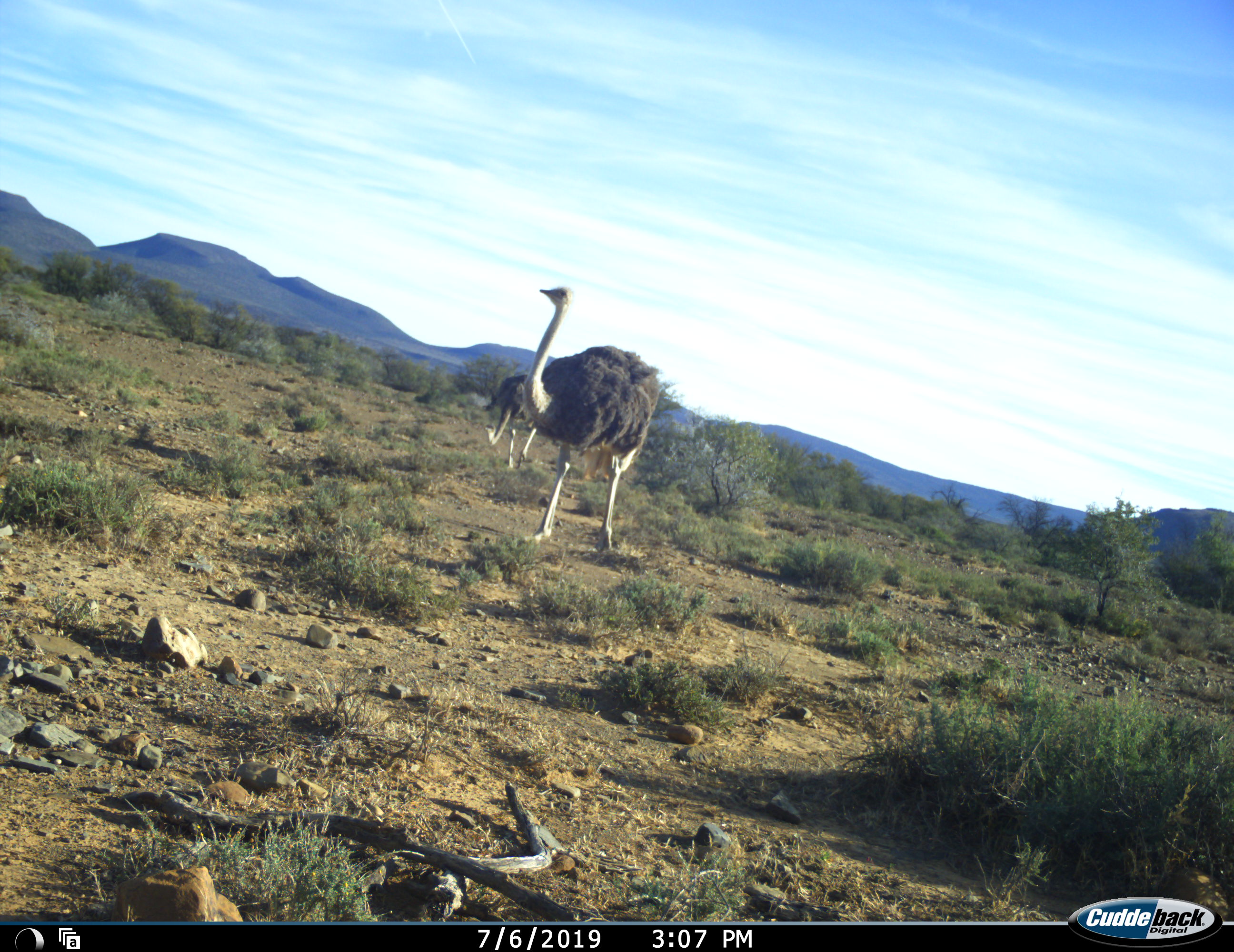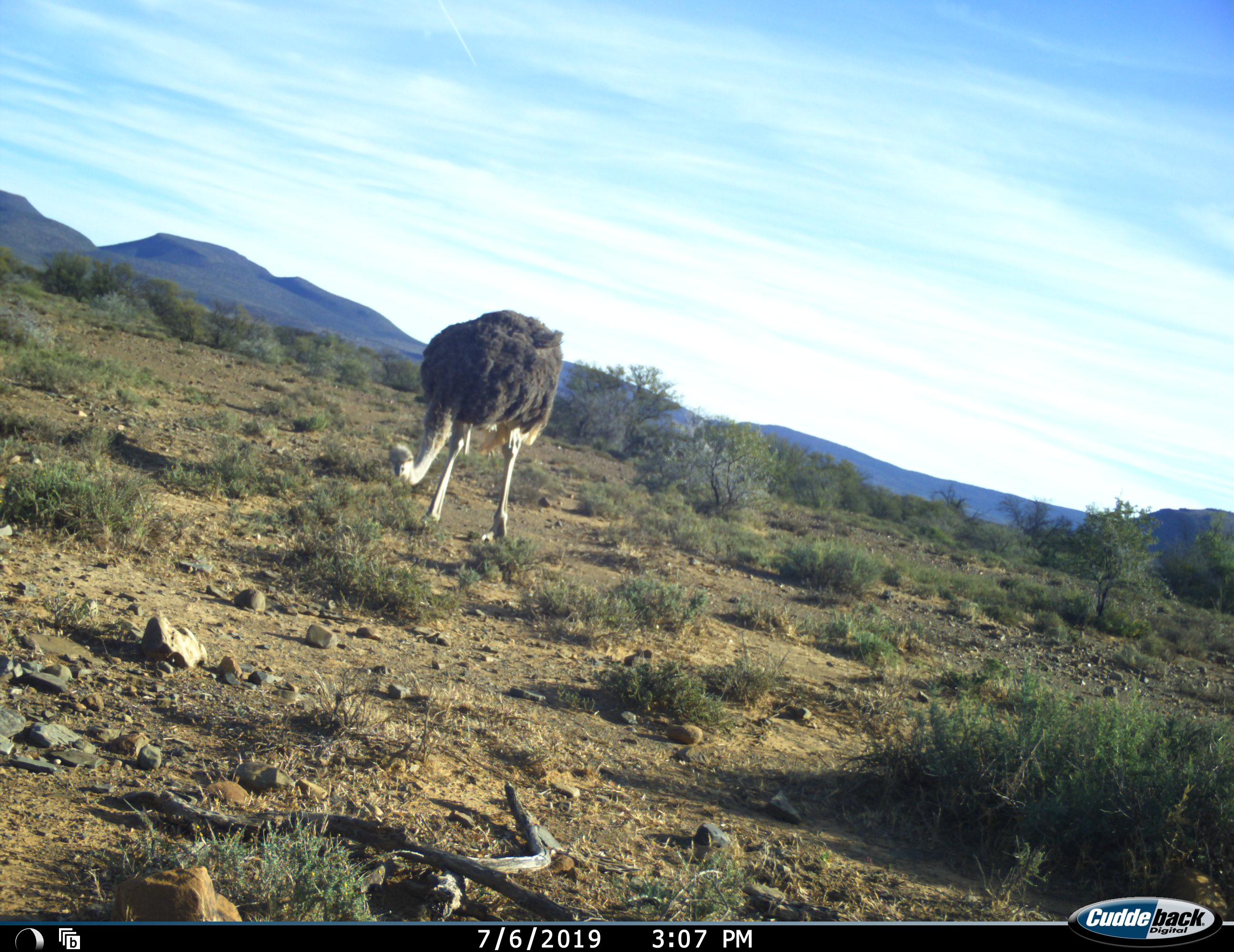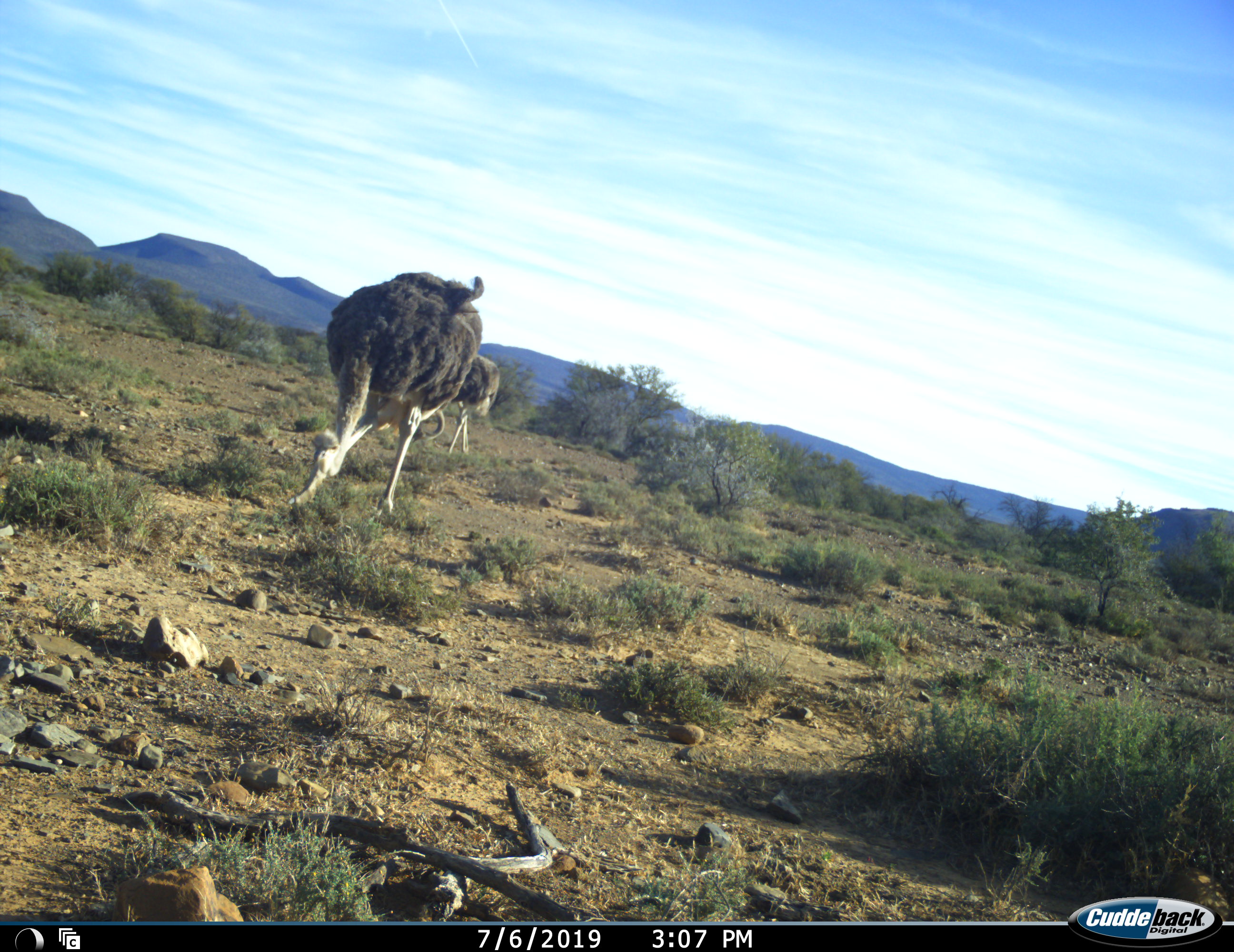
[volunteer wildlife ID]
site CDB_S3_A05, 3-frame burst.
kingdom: Animalia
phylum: Chordata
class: Aves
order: Struthioniformes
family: Struthionidae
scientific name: Struthionidae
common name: ostrich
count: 2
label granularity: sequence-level